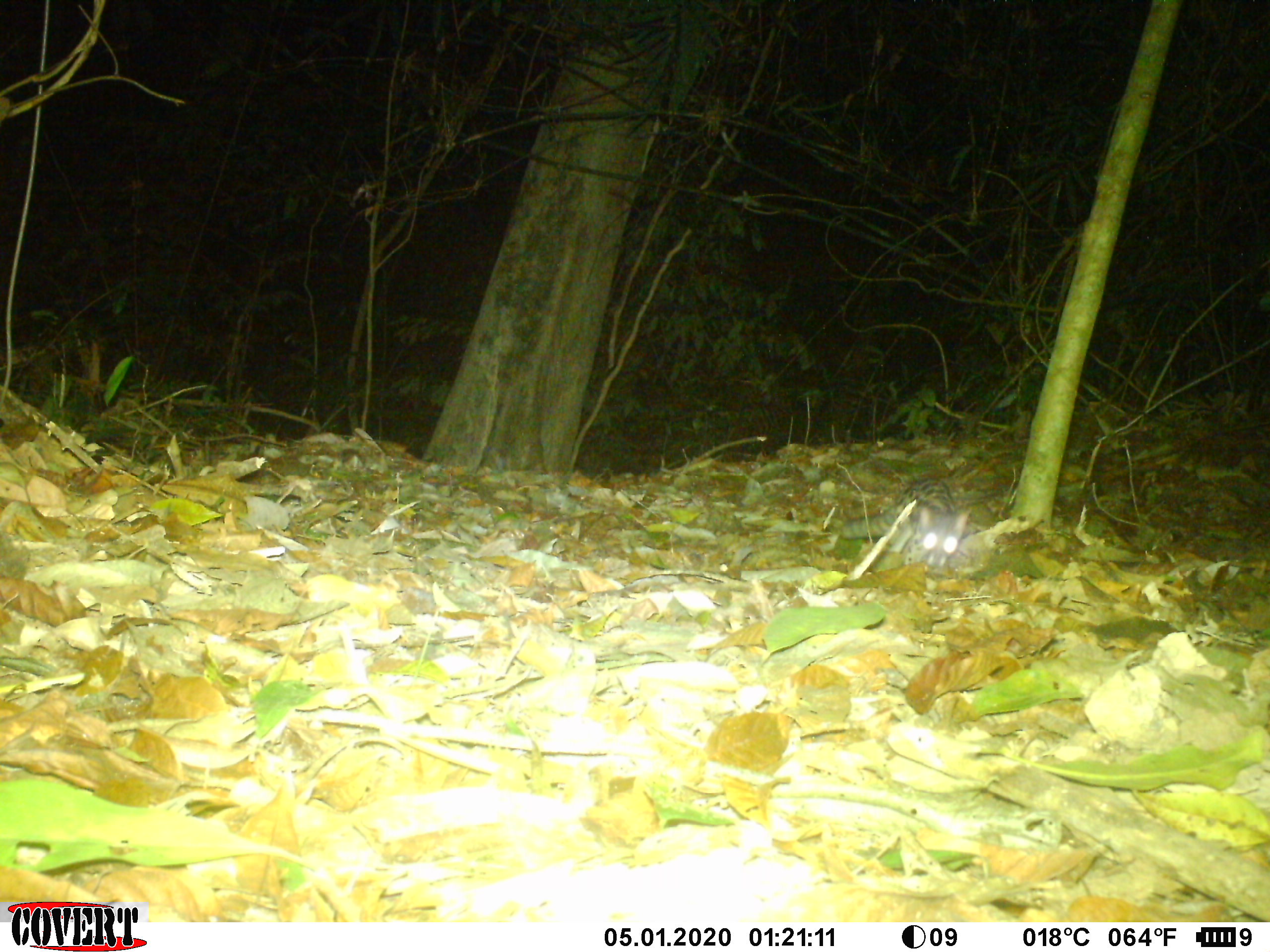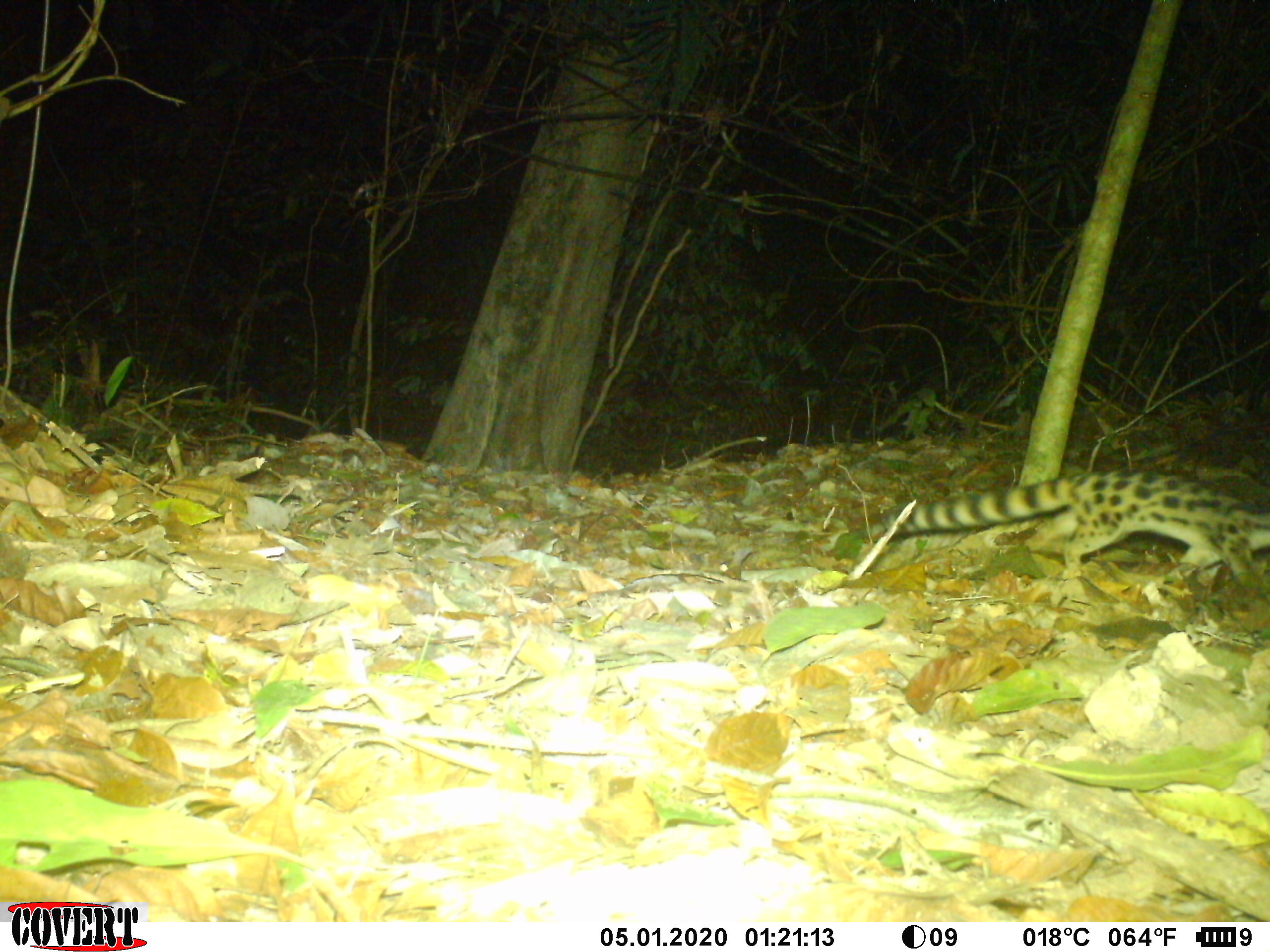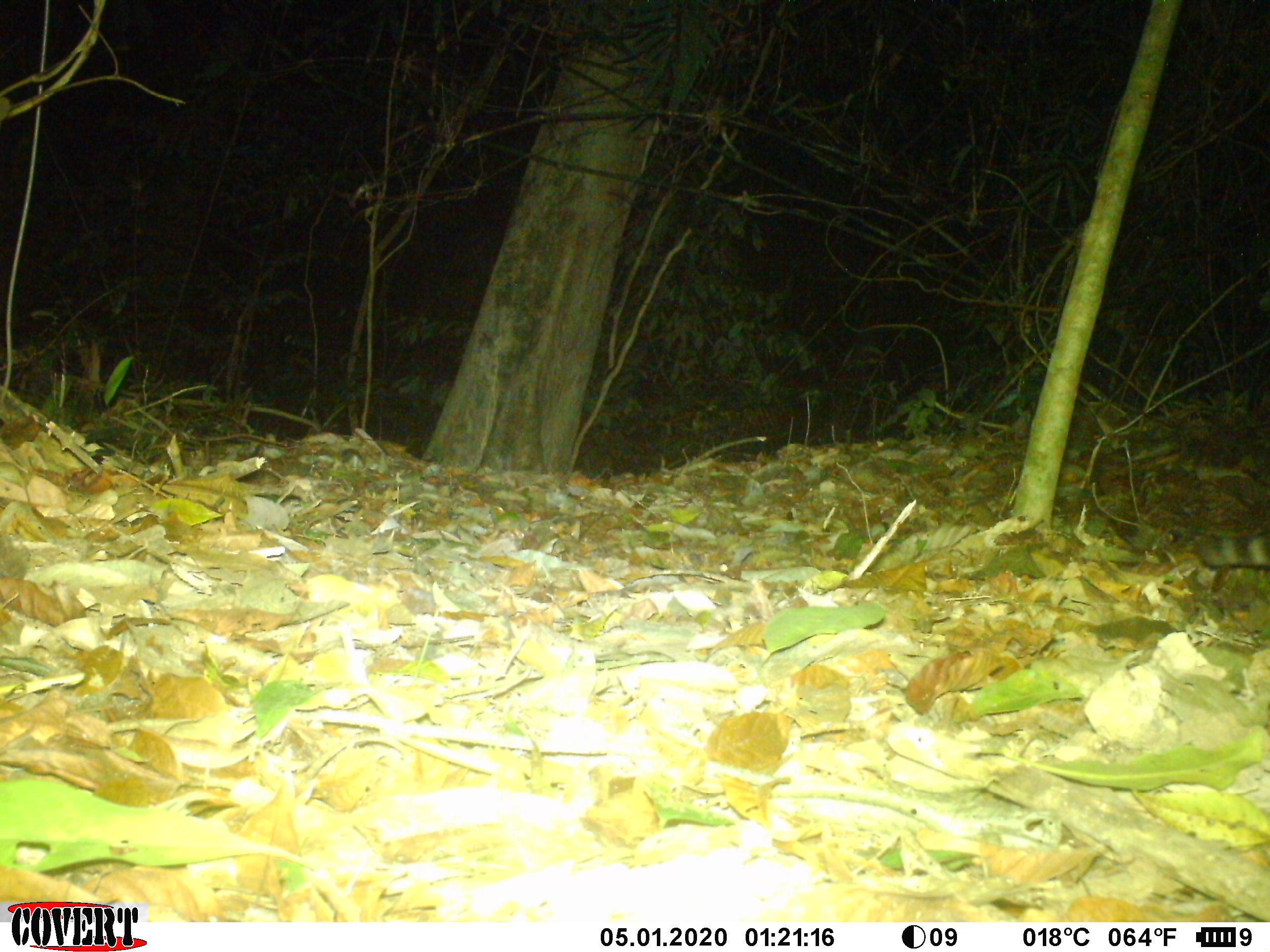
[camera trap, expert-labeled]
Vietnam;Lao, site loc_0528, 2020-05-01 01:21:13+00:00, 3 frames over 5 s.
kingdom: Animalia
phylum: Chordata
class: Mammalia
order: Carnivora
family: Prionodontidae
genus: Prionodon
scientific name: Prionodon pardicolor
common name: spotted linsang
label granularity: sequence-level